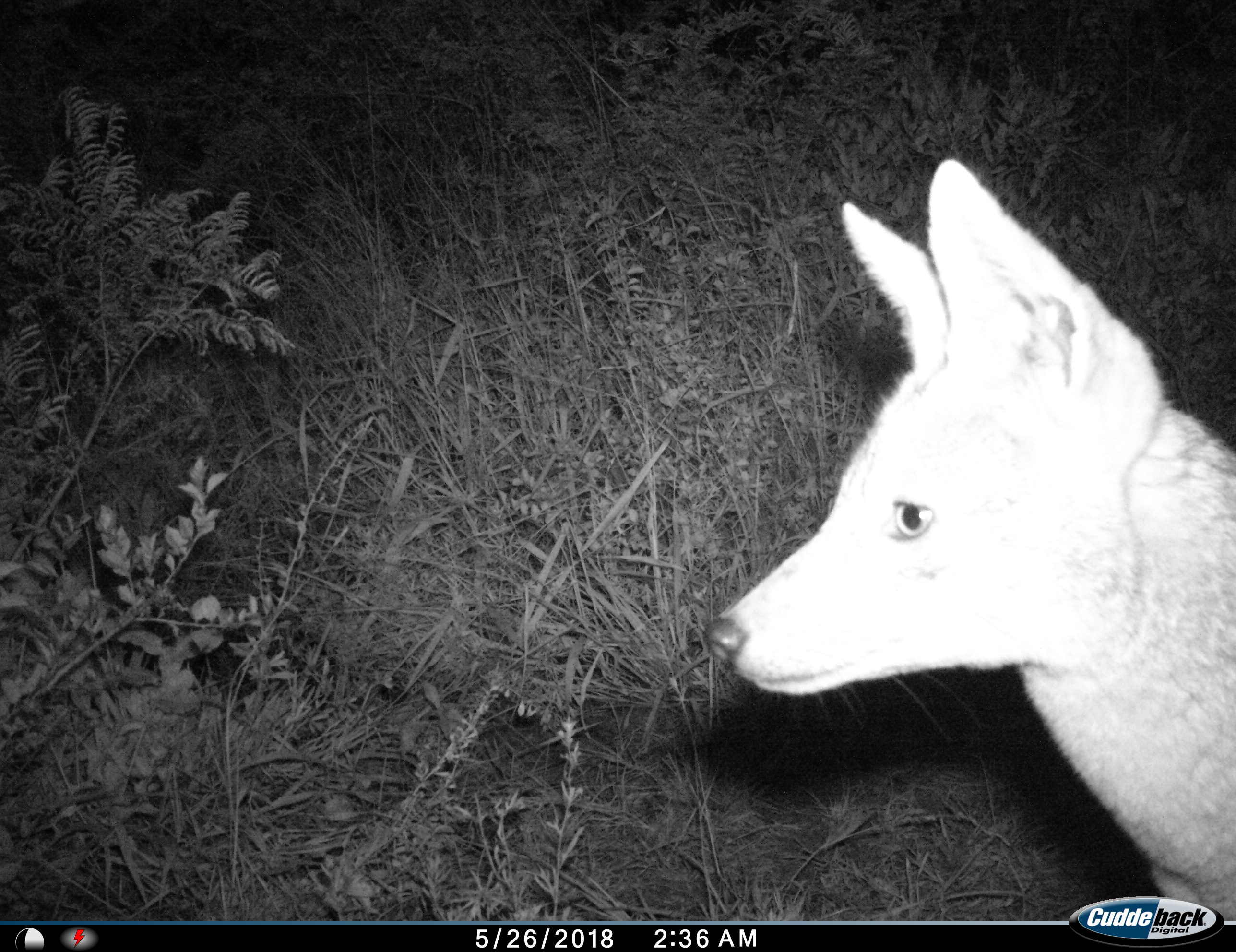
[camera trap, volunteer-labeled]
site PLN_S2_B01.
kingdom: Animalia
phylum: Chordata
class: Mammalia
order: Carnivora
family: Canidae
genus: Lupulella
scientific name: Lupulella mesomelas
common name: black-backed jackal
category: jackalblackbacked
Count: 1.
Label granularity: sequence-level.